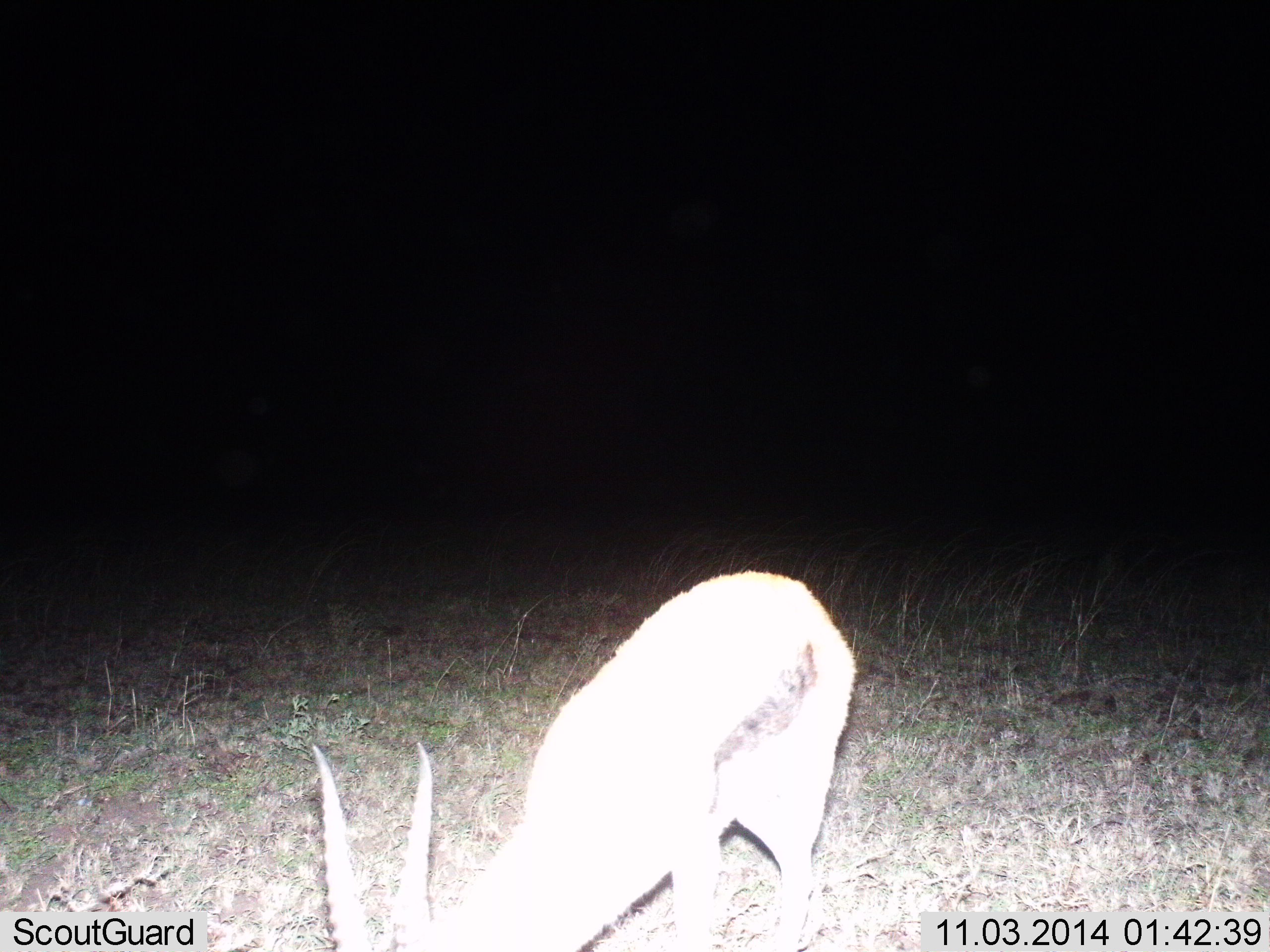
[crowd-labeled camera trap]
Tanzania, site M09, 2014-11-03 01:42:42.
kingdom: Animalia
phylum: Chordata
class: Mammalia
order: Artiodactyla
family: Bovidae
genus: Eudorcas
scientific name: Eudorcas thomsonii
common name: thomson's gazelle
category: gazellethomsons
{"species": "gazellethomsons (thomson's gazelle) (Eudorcas thomsonii)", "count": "1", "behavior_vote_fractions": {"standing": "30%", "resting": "0%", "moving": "10%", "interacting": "0%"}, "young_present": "0%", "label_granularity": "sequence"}